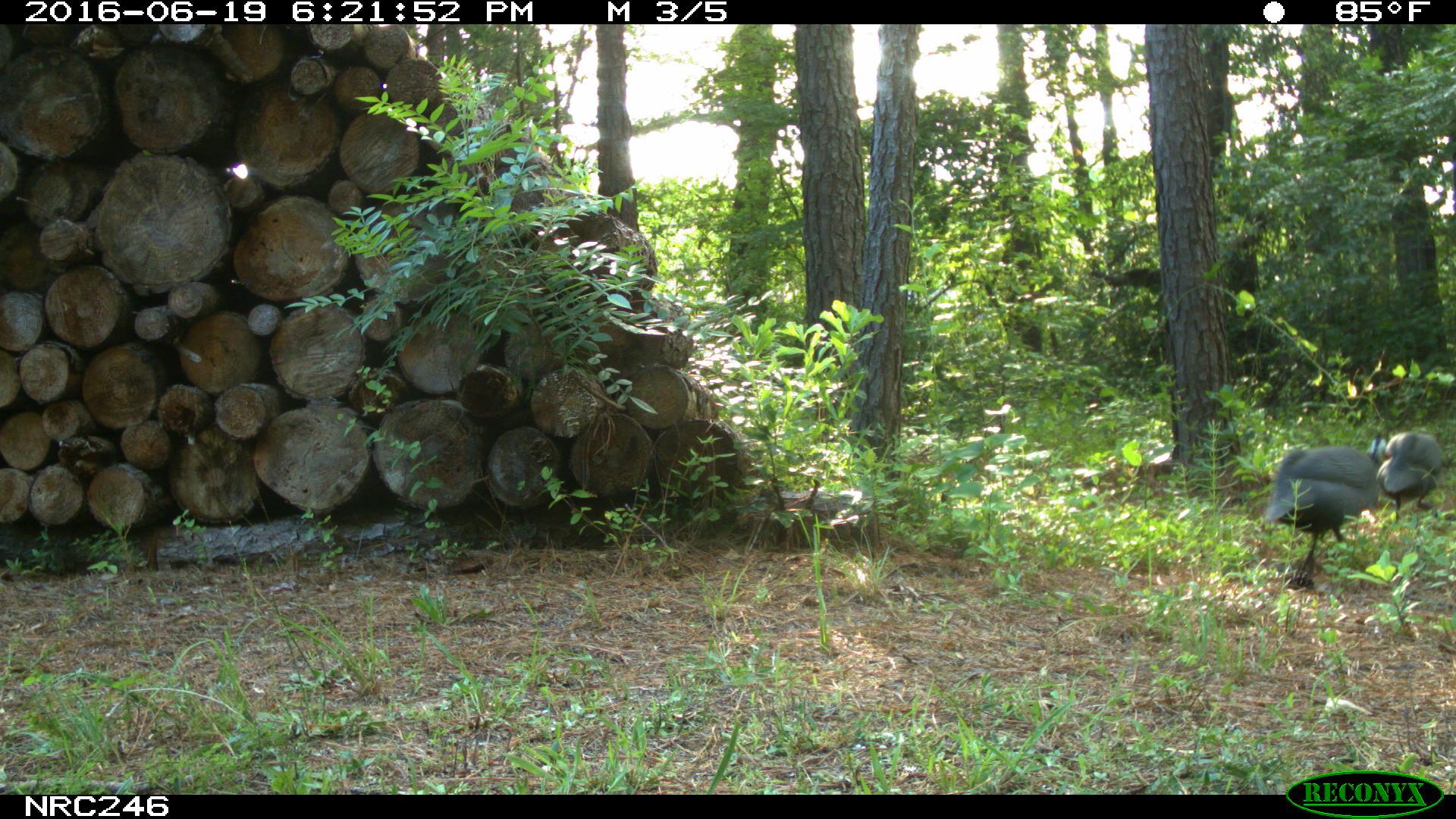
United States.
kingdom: Animalia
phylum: Chordata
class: Aves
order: Galliformes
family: Phasianidae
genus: Meleagris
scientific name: Meleagris gallopavo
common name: wild turkey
Wild Turkey (Meleagris gallopavo).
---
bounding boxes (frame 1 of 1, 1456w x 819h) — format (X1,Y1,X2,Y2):
Wild Turkey: (1270,427,1404,561); (1373,419,1452,524)